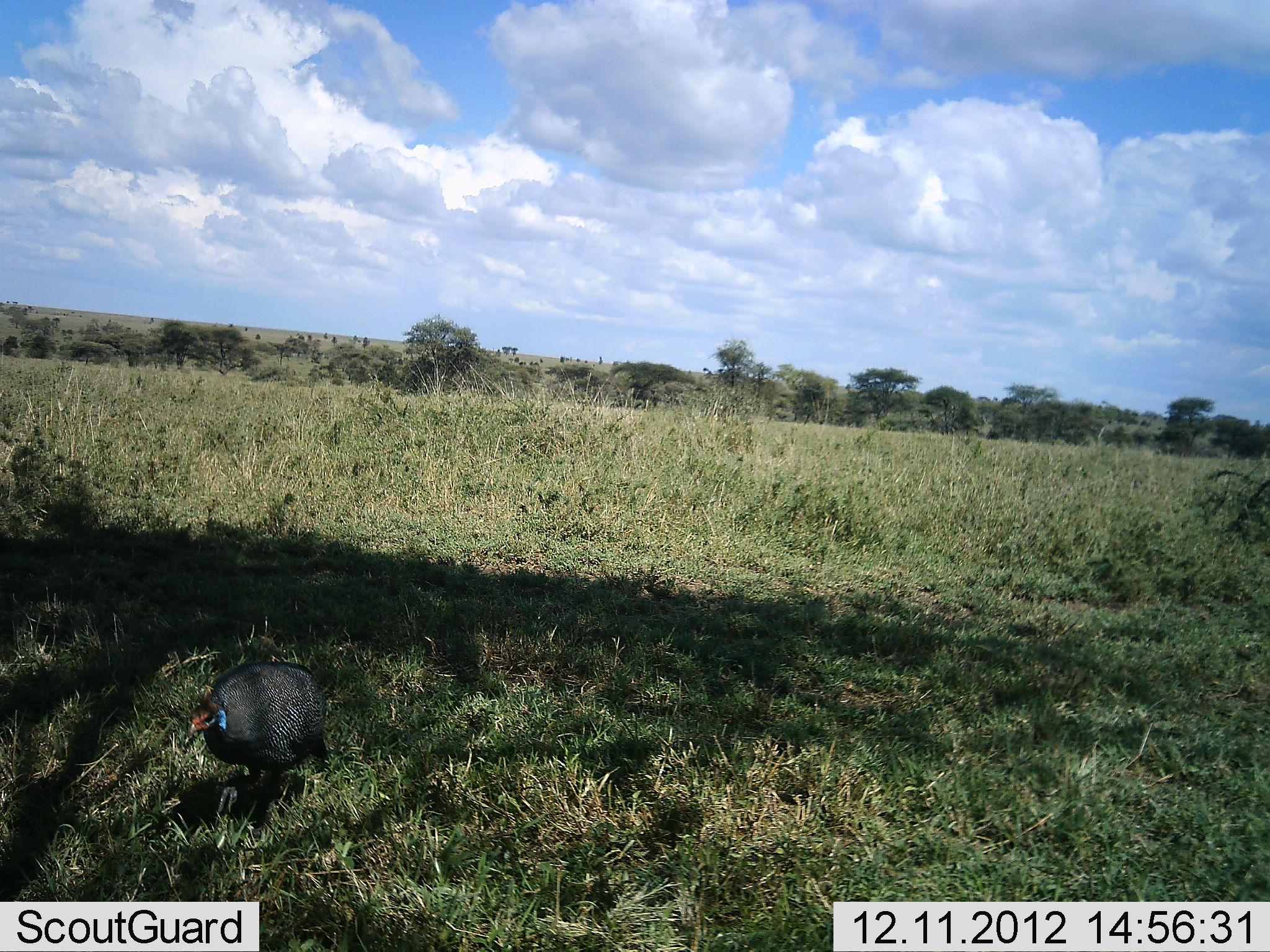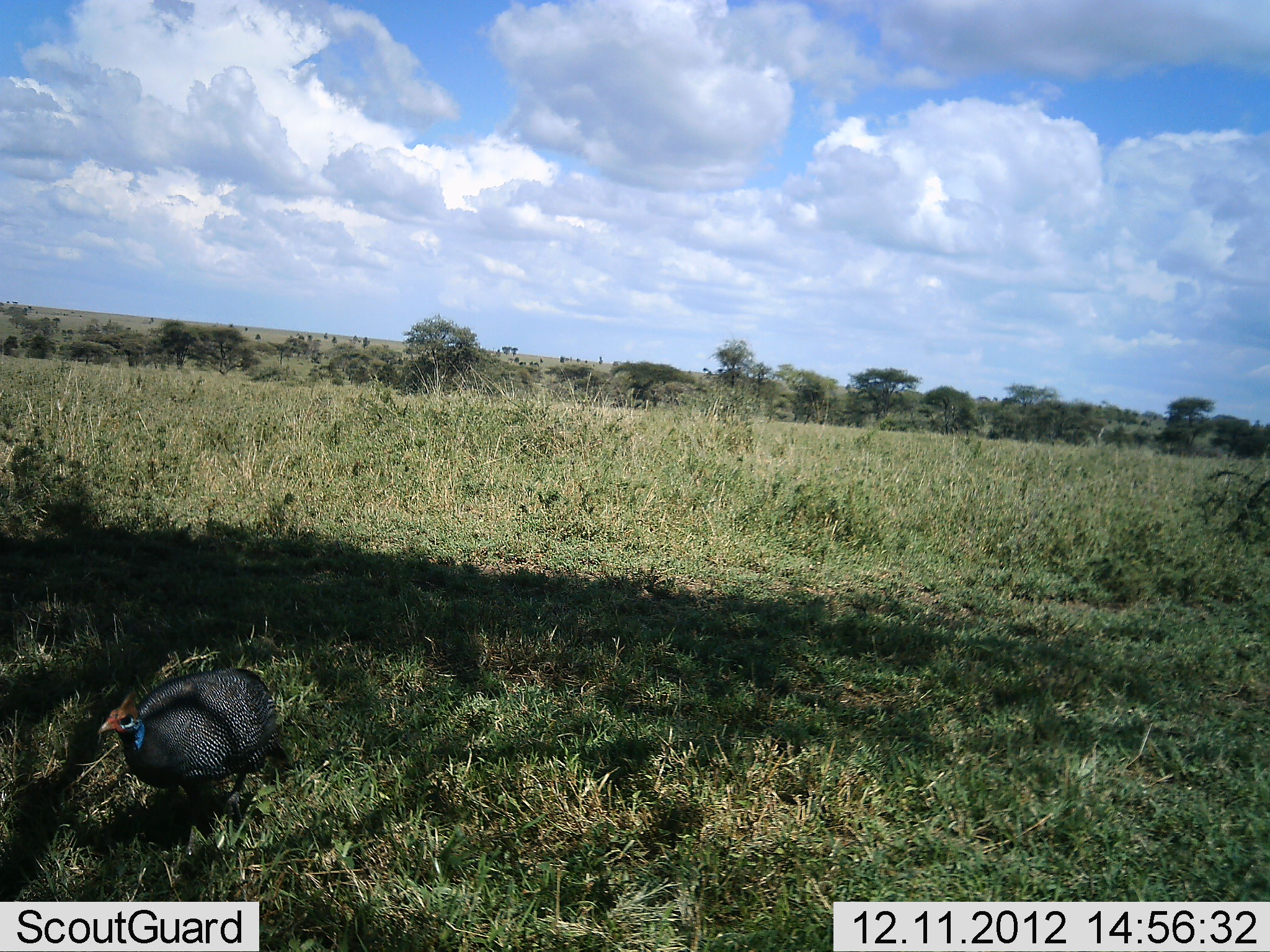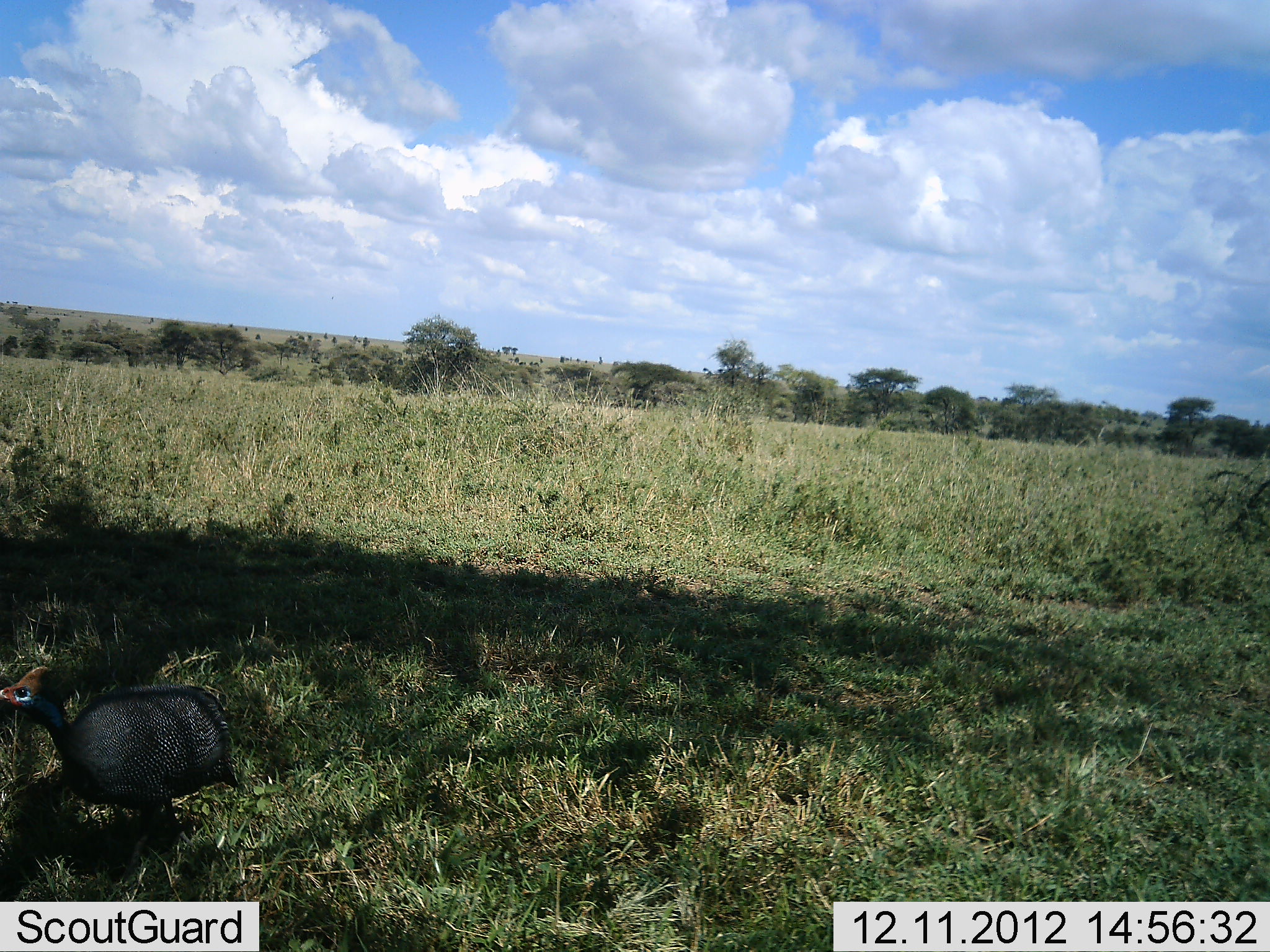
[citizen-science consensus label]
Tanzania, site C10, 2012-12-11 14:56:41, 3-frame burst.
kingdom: Animalia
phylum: Chordata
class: Aves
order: Galliformes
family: Numididae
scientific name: Numididae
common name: guinea fowl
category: guineafowl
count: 1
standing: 4%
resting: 0%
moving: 96%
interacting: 0%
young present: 0%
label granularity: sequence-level